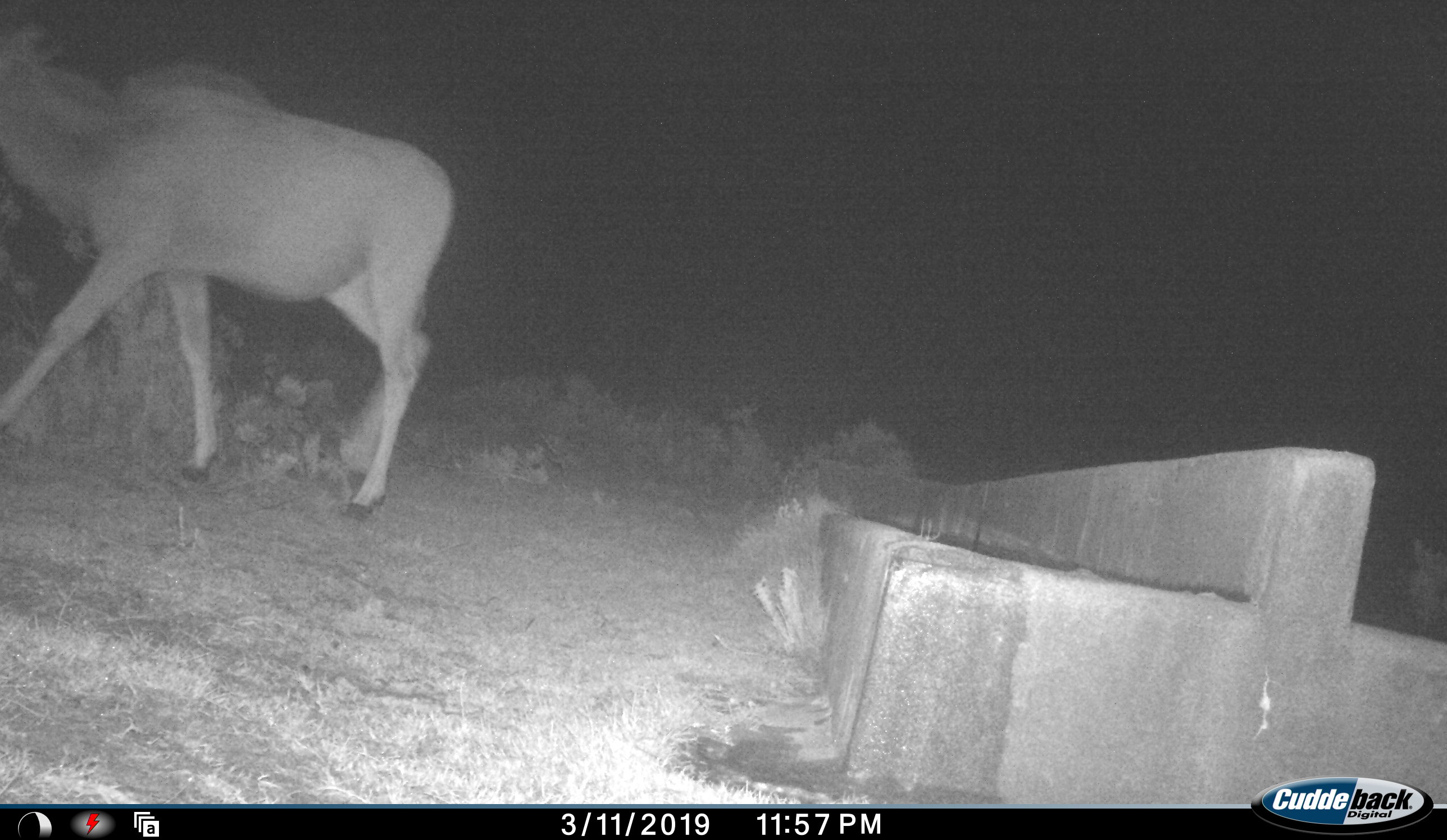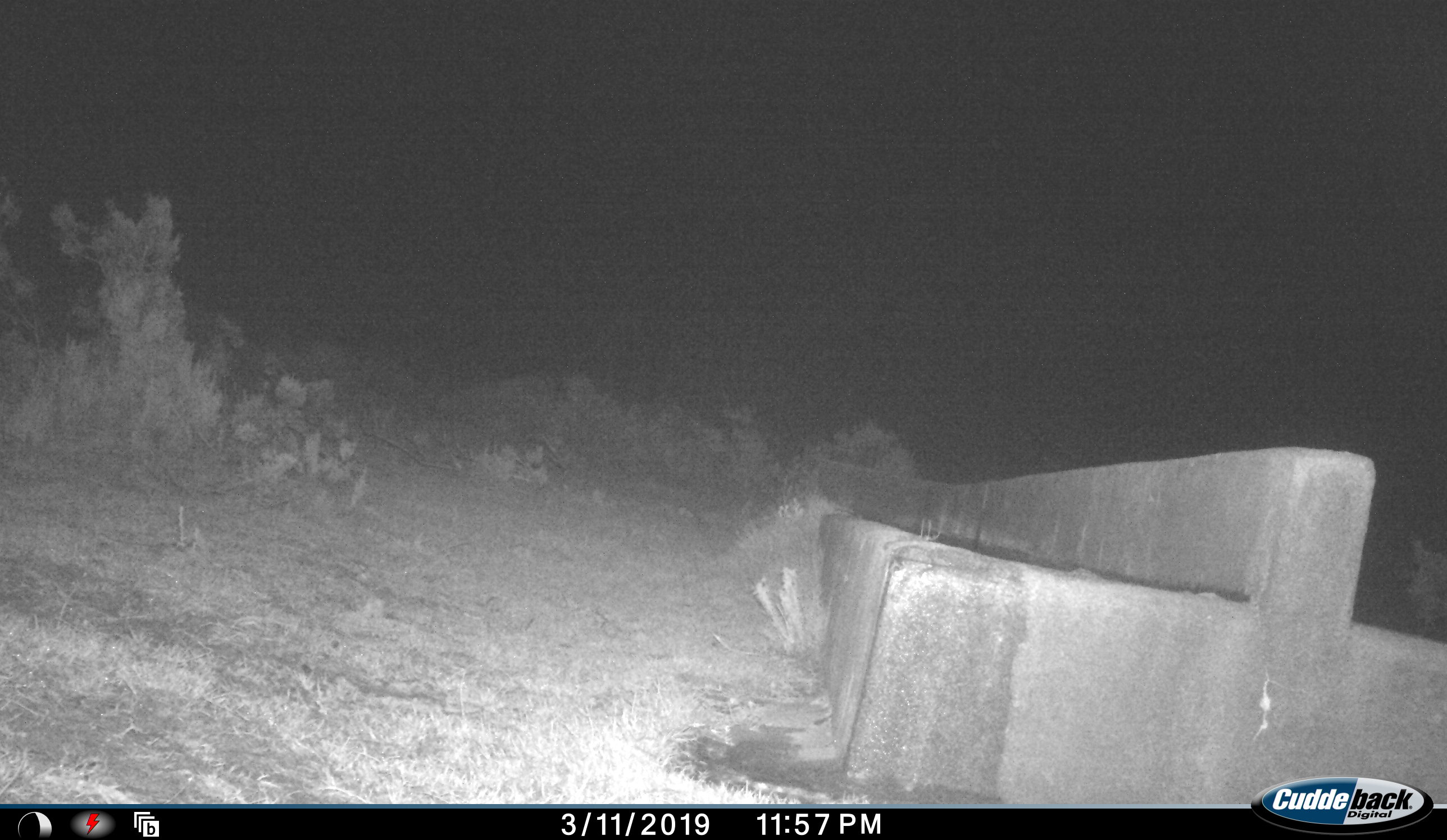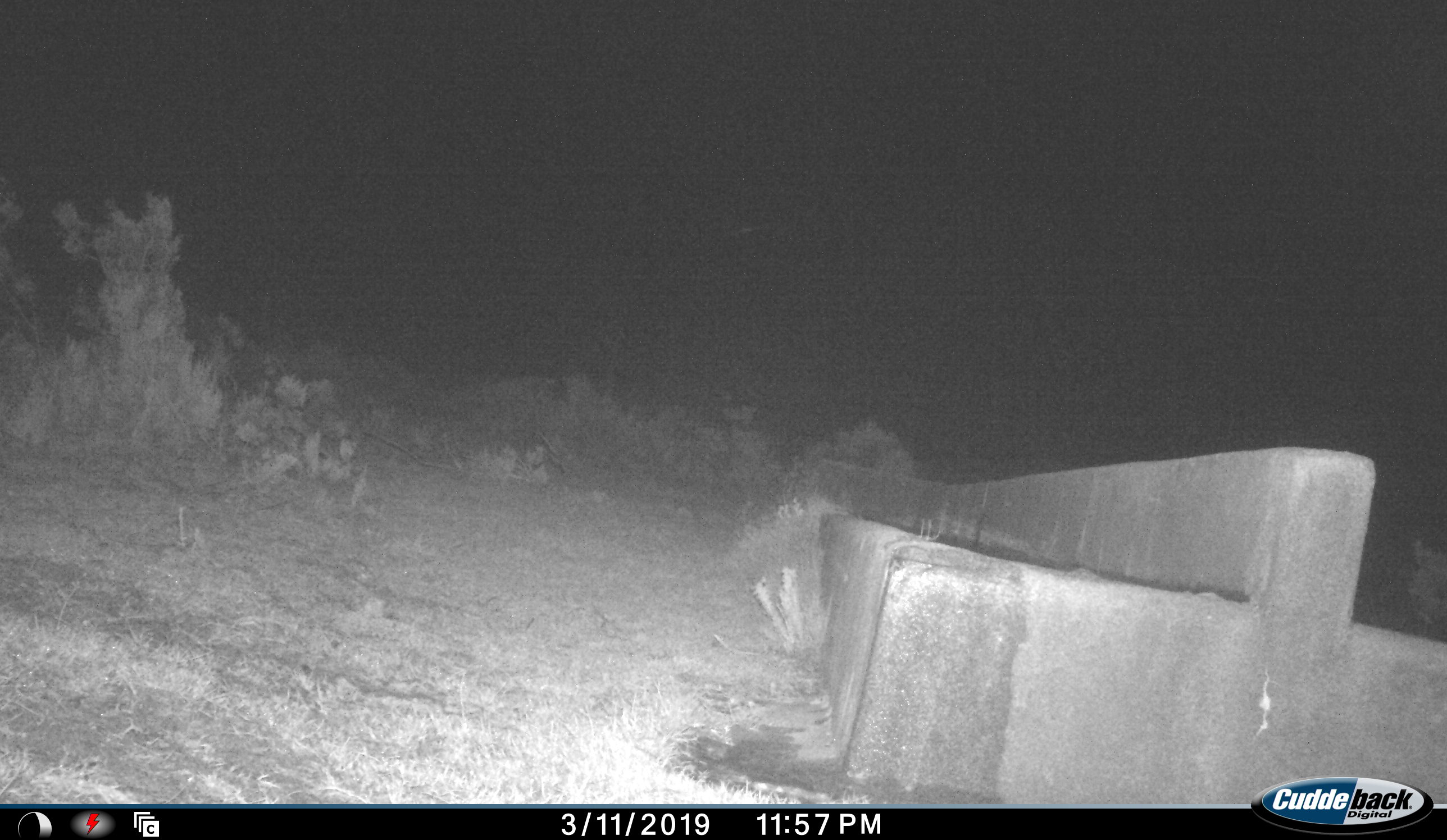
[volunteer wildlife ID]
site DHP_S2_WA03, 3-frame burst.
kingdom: Animalia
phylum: Chordata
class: Mammalia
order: Artiodactyla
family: Bovidae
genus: Tragelaphus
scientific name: Tragelaphus oryx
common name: eland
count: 1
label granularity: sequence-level